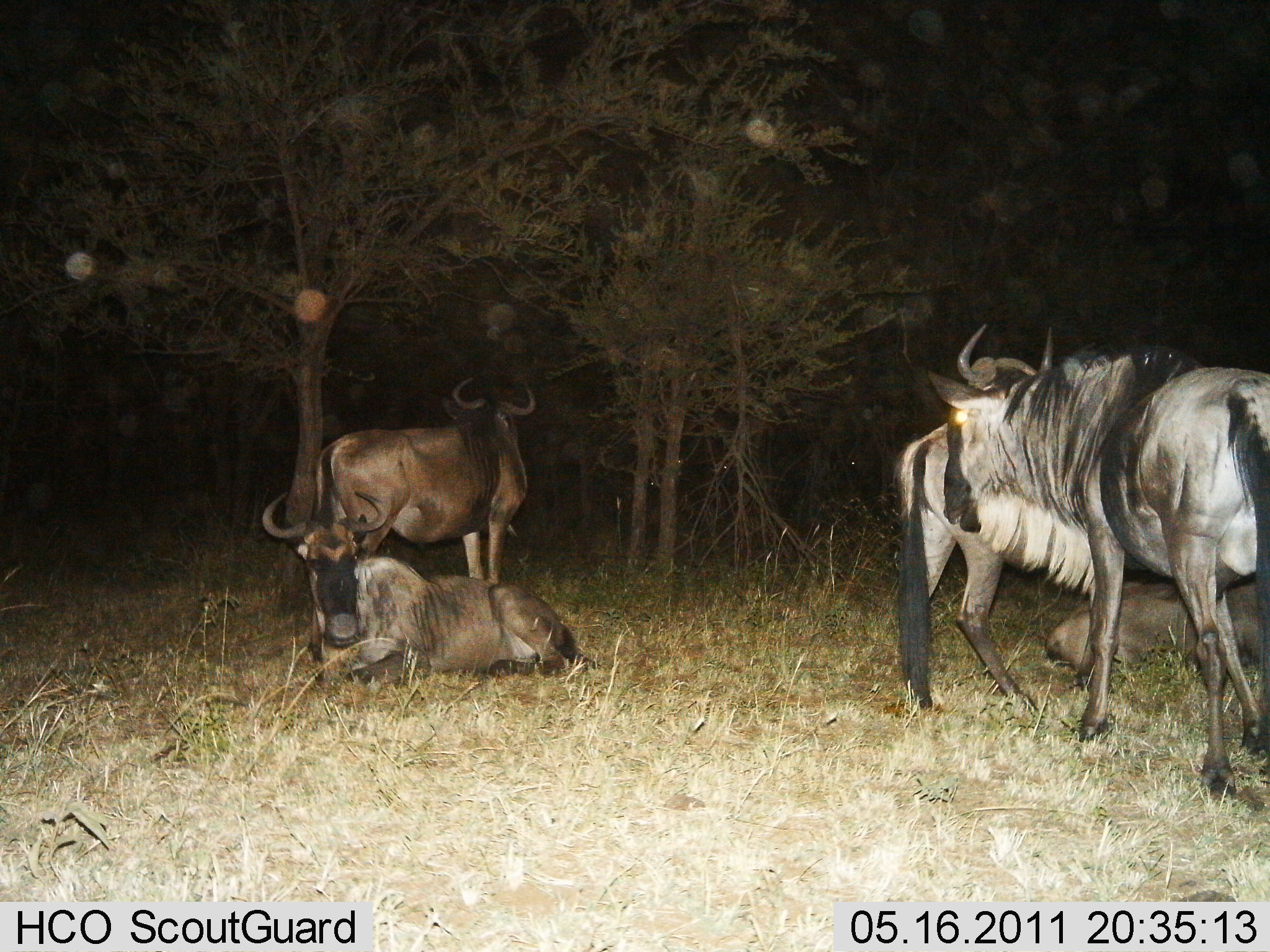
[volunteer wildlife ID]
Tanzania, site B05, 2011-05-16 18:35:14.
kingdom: Animalia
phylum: Chordata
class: Mammalia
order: Artiodactyla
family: Bovidae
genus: Connochaetes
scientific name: Connochaetes taurinus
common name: blue wildebeest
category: wildebeest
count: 5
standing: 55%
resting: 100%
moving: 18%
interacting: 9%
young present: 9%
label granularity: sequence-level